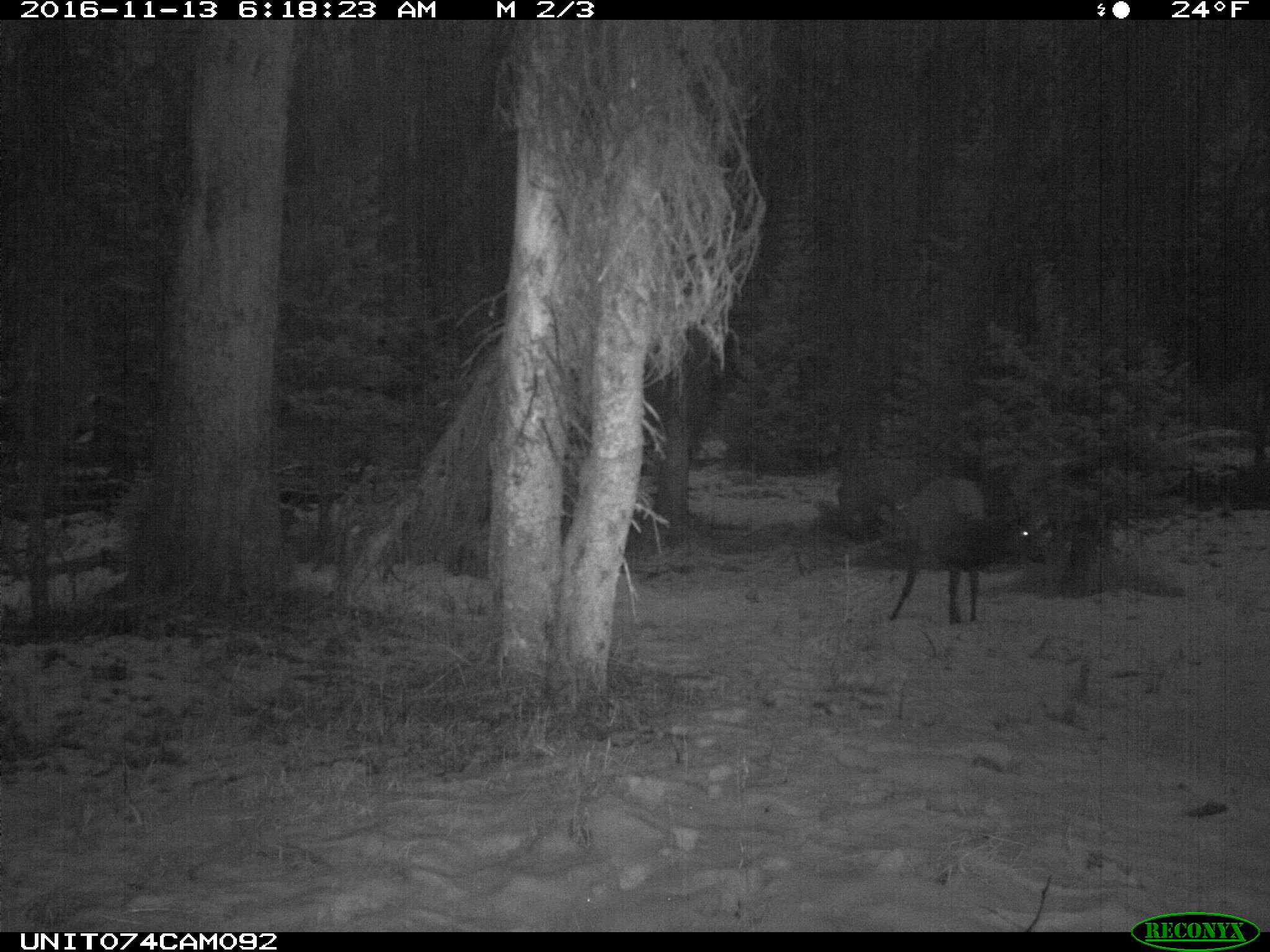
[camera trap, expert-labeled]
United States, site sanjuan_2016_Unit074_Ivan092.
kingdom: Animalia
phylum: Chordata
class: Mammalia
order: Artiodactyla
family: Cervidae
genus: Cervus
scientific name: Cervus elaphus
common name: red deer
Cervus elaphus (red deer).